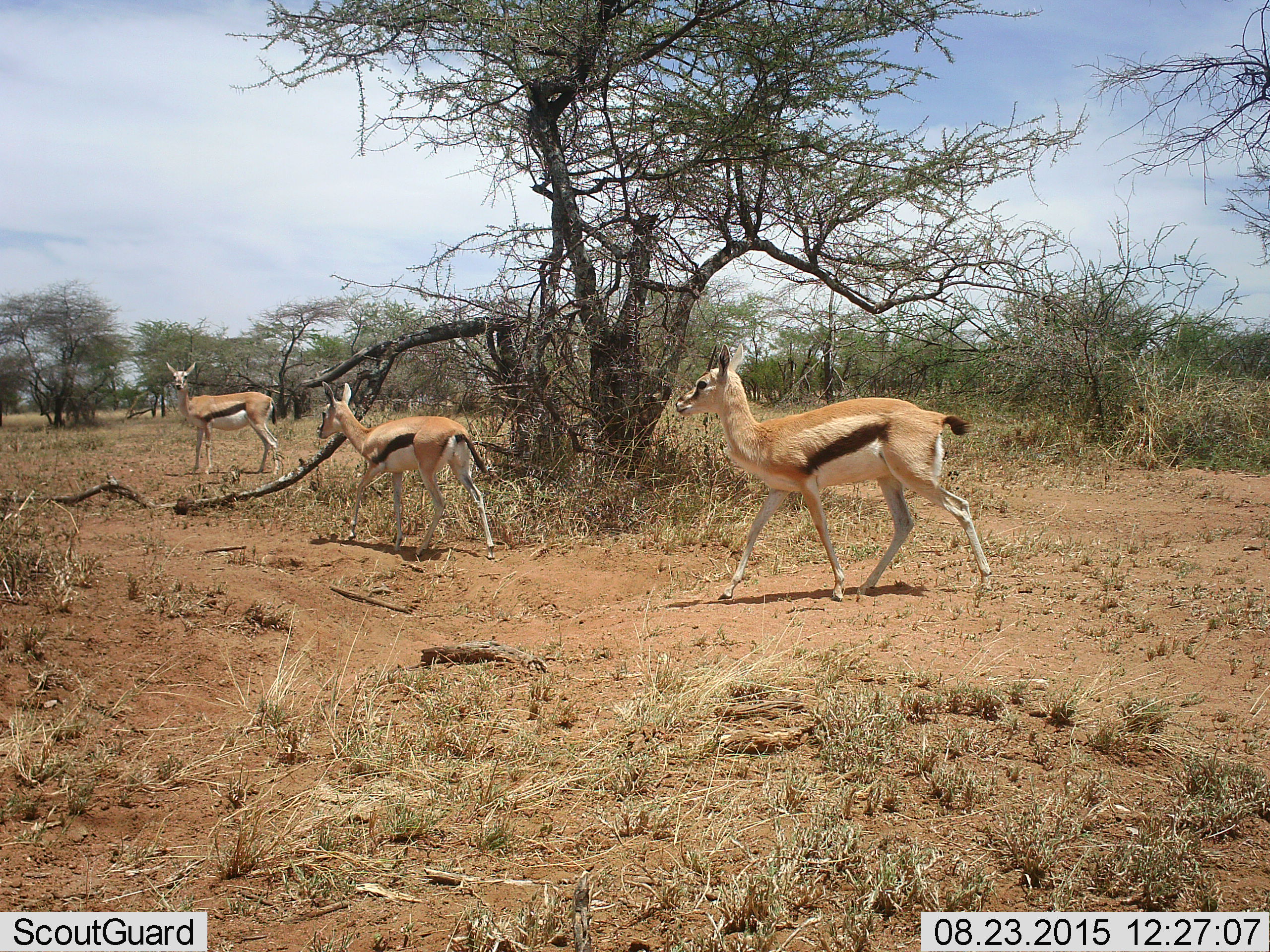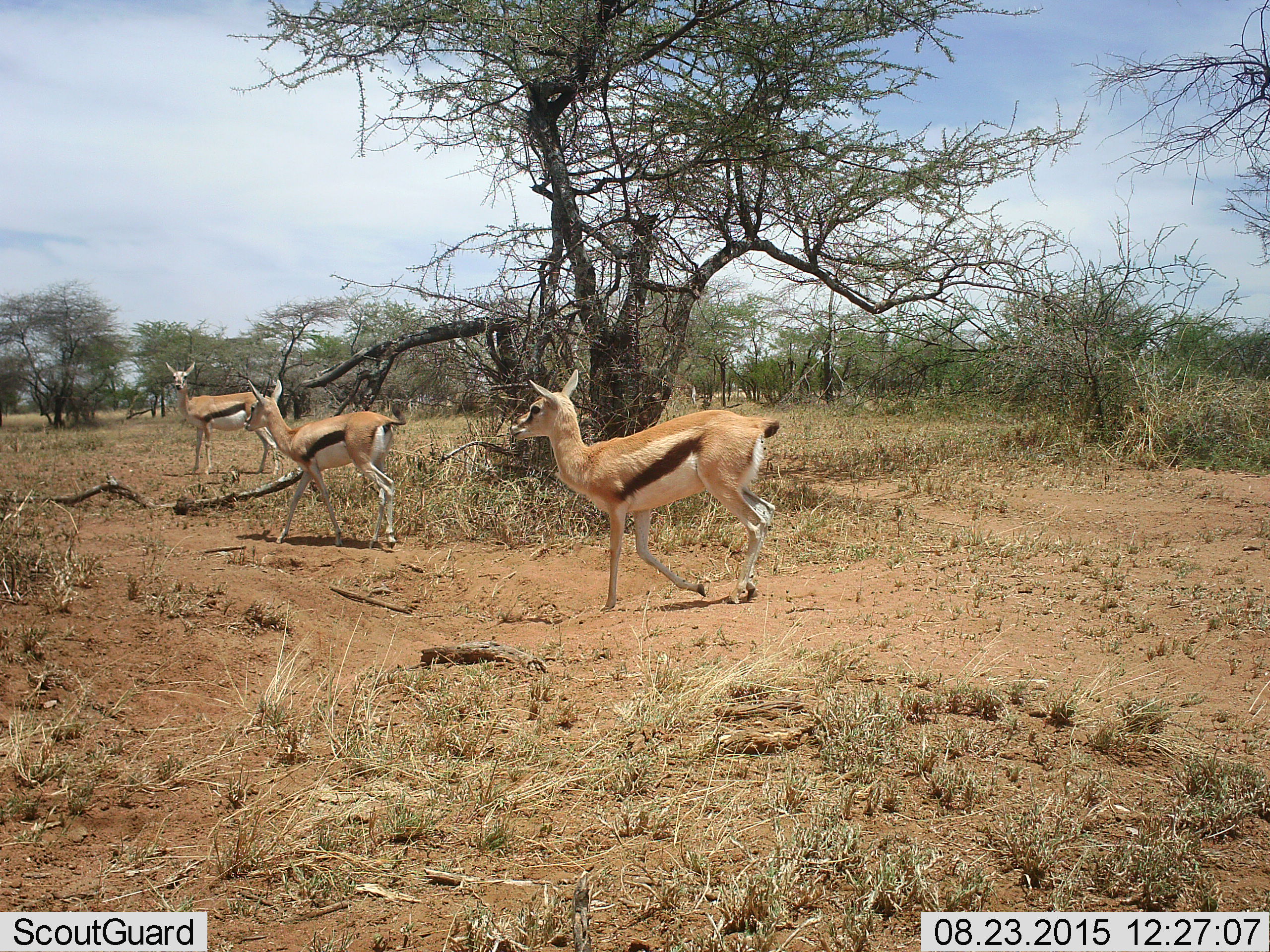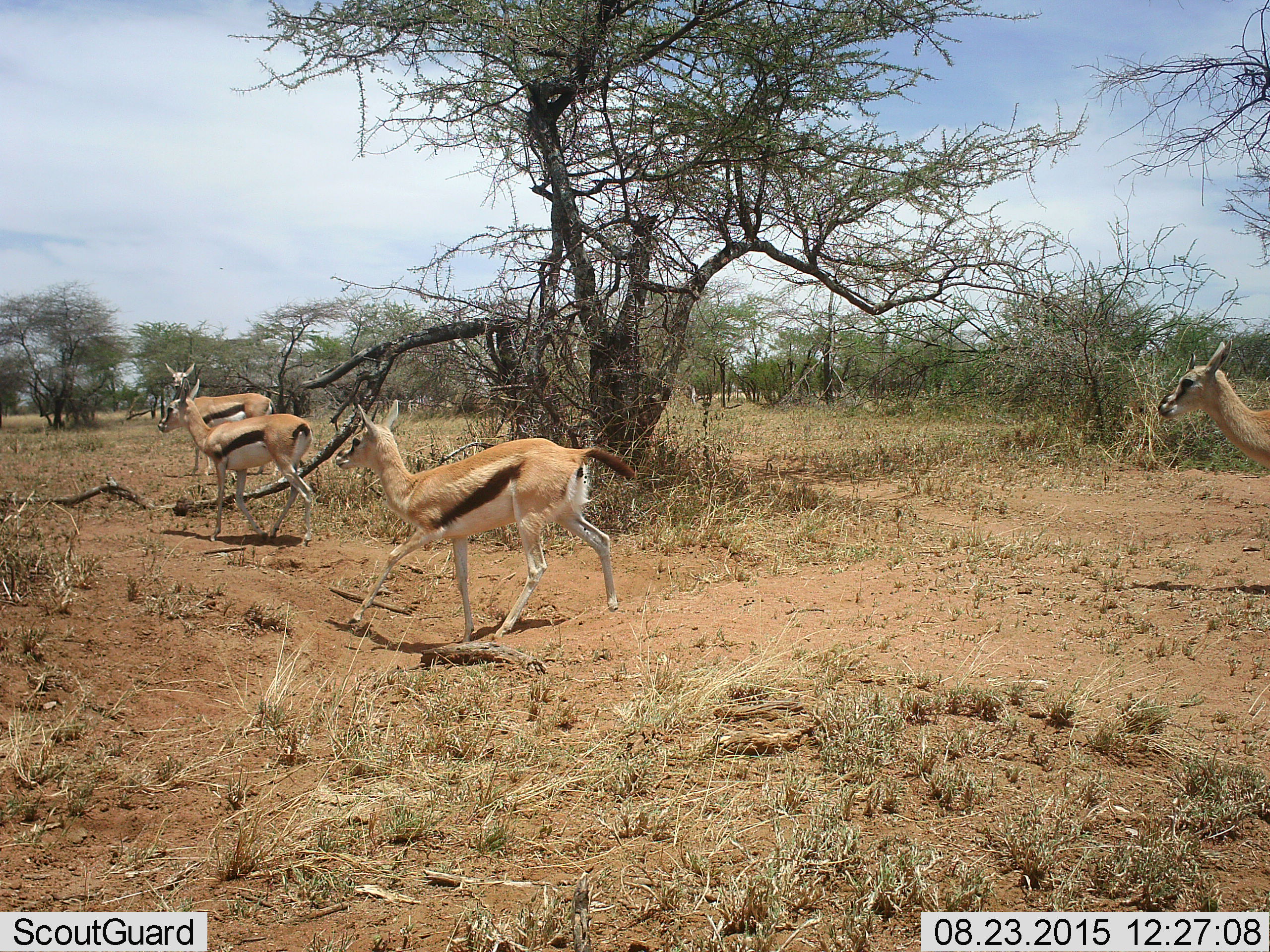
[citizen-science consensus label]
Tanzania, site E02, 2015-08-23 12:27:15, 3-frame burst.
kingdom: Animalia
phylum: Chordata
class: Mammalia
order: Artiodactyla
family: Bovidae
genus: Eudorcas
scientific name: Eudorcas thomsonii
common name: thomson's gazelle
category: gazellethomsons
Gazellethomsons (thomson's gazelle) (Eudorcas thomsonii), count 4. Behavior (volunteer vote fractions): standing 53%, resting 0%, moving 95%, interacting 0%. Young present (vote fraction): 11%. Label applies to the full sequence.